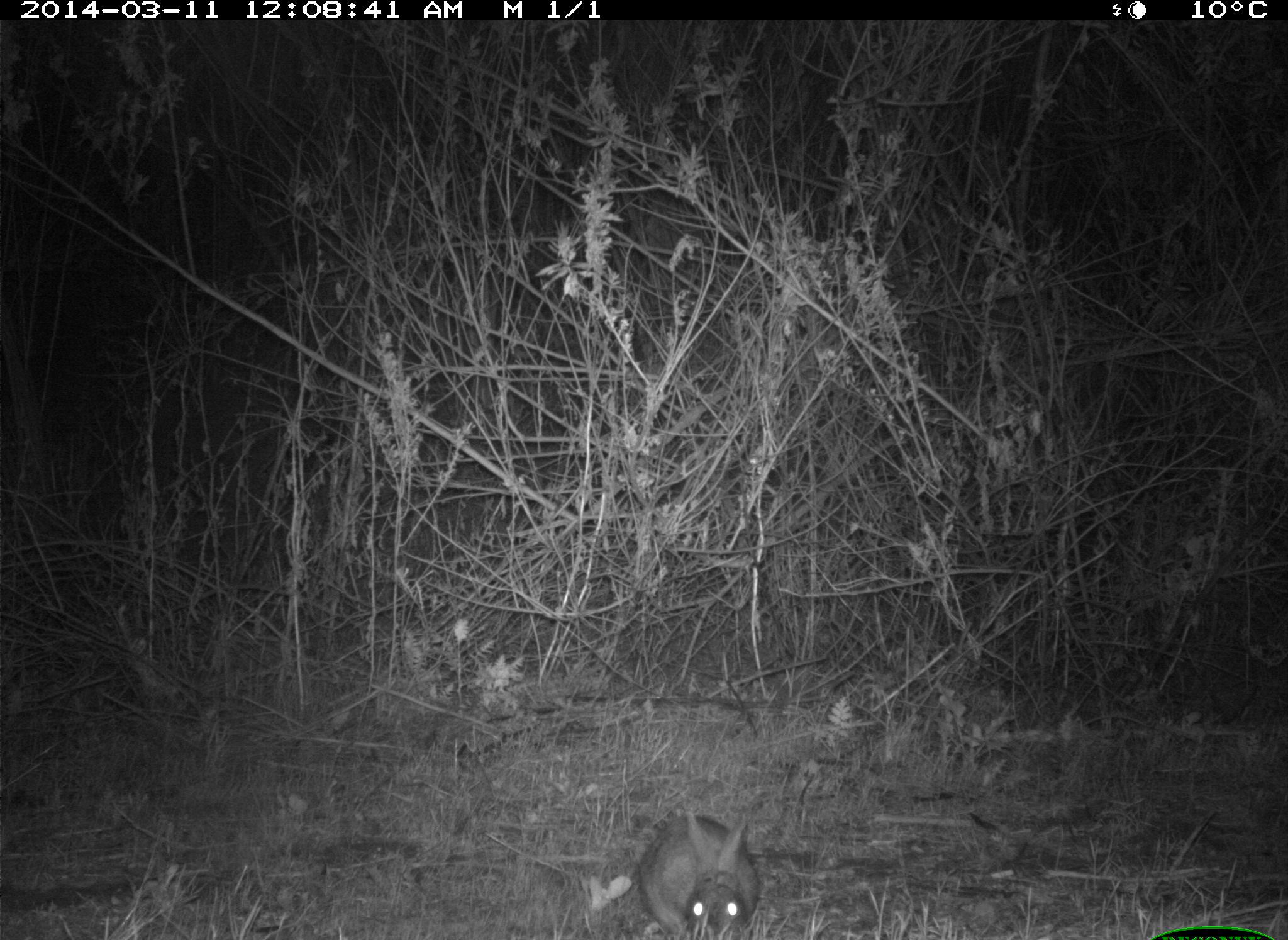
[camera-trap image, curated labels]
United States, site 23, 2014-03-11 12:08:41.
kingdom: Animalia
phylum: Chordata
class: Mammalia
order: Lagomorpha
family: Leporidae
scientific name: Leporidae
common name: rabbits and hares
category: rabbit